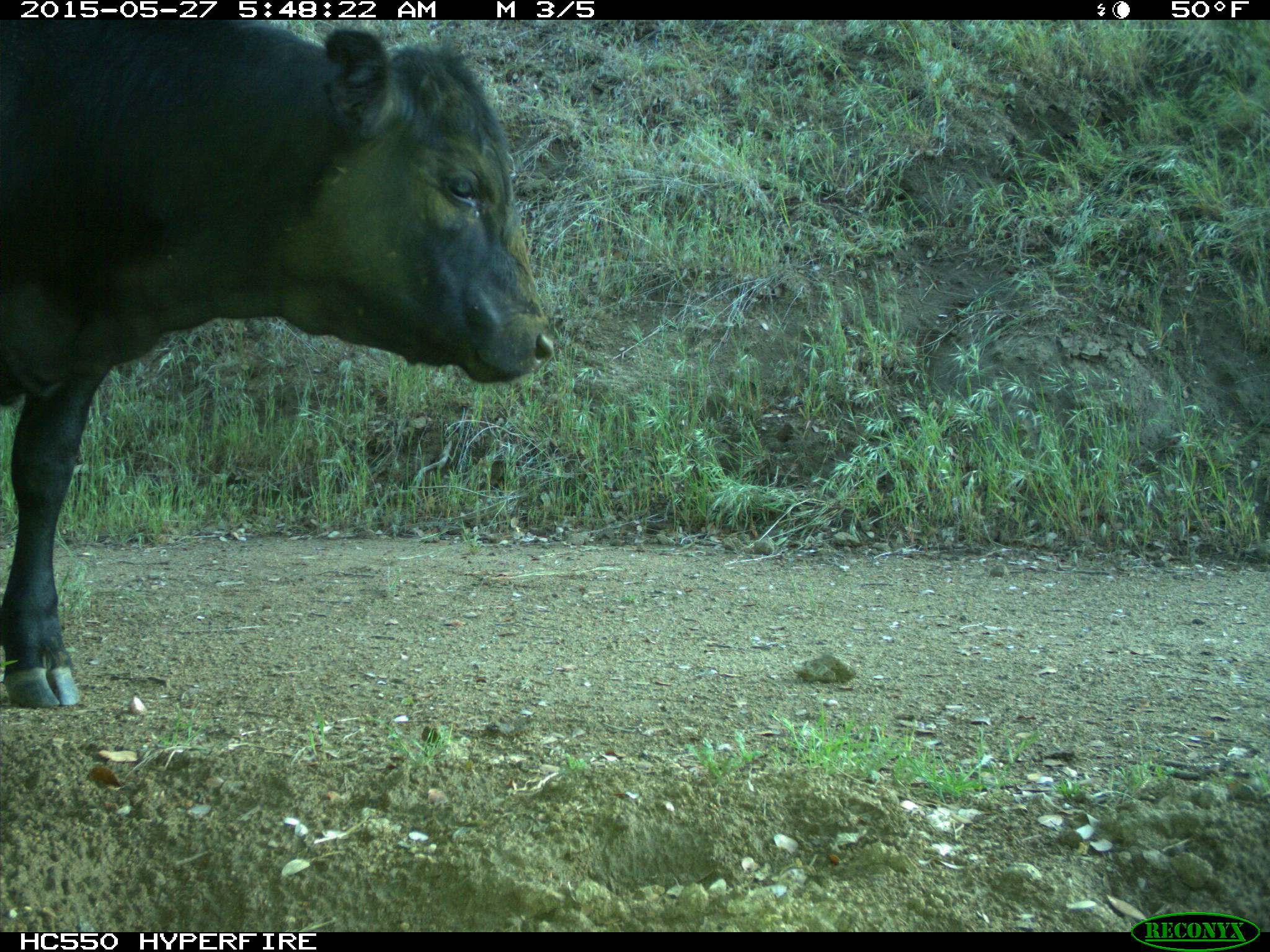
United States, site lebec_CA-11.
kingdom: Animalia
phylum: Chordata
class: Mammalia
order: Artiodactyla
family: Bovidae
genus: Bos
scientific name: Bos taurus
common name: domestic cow